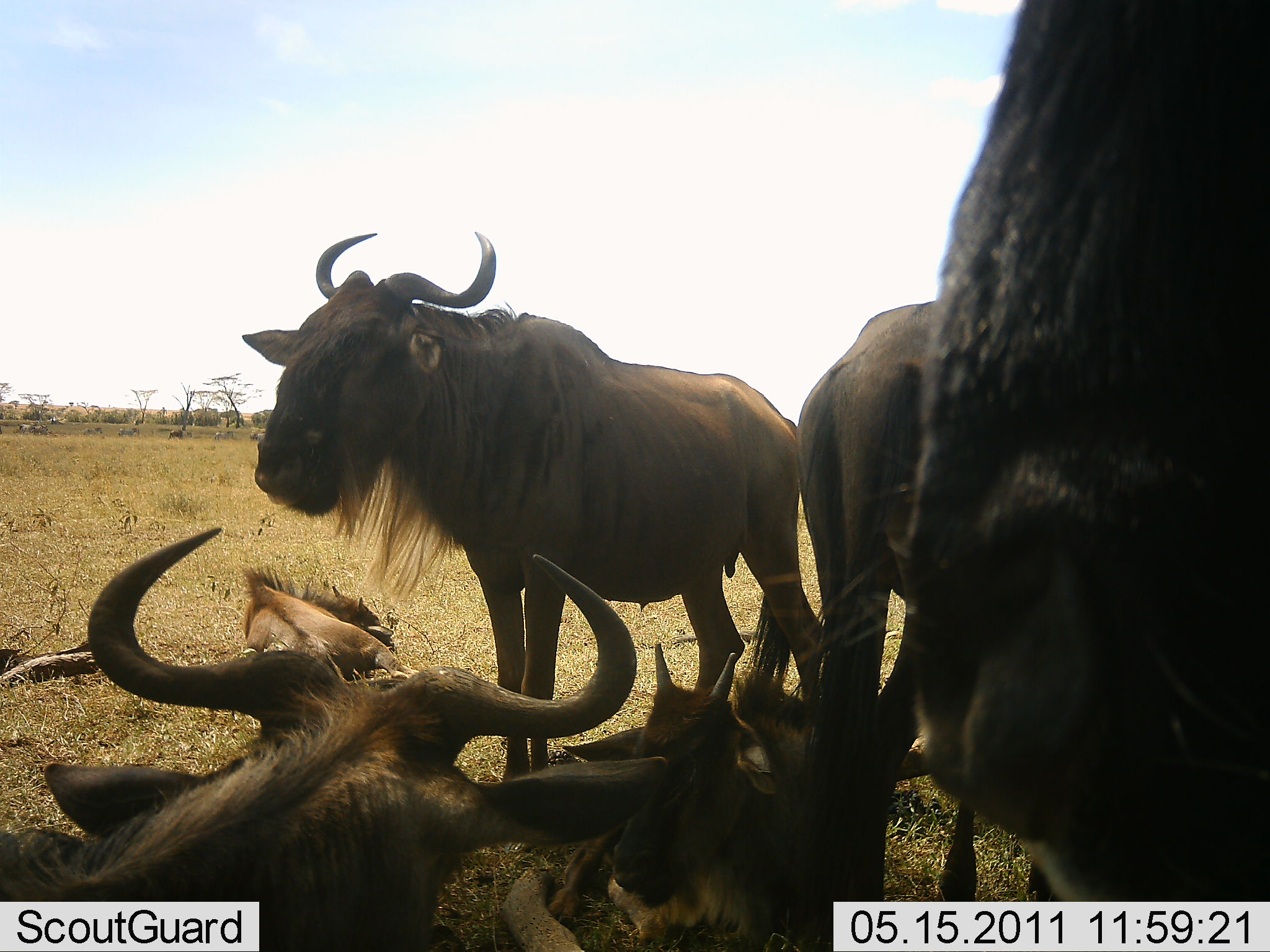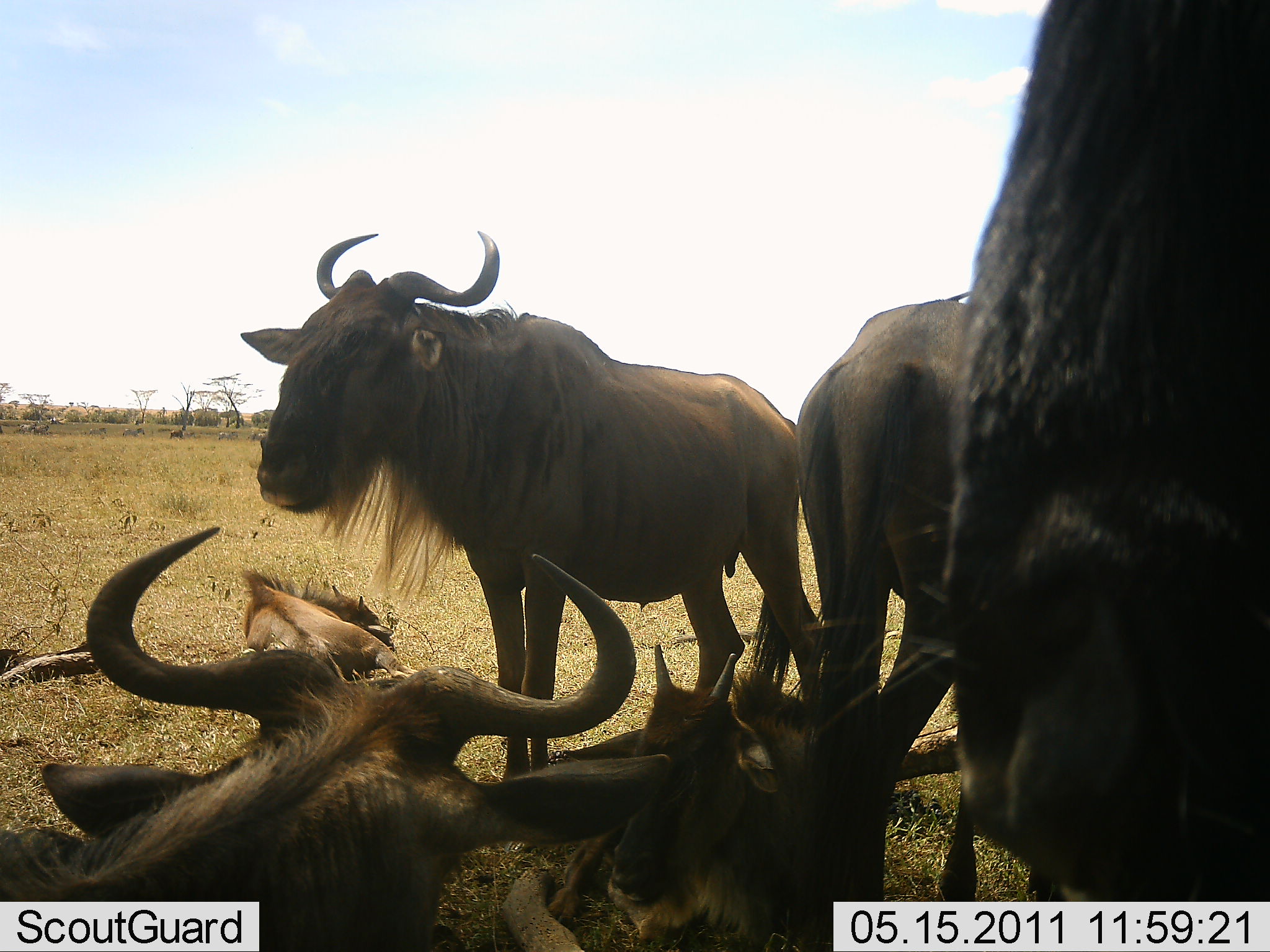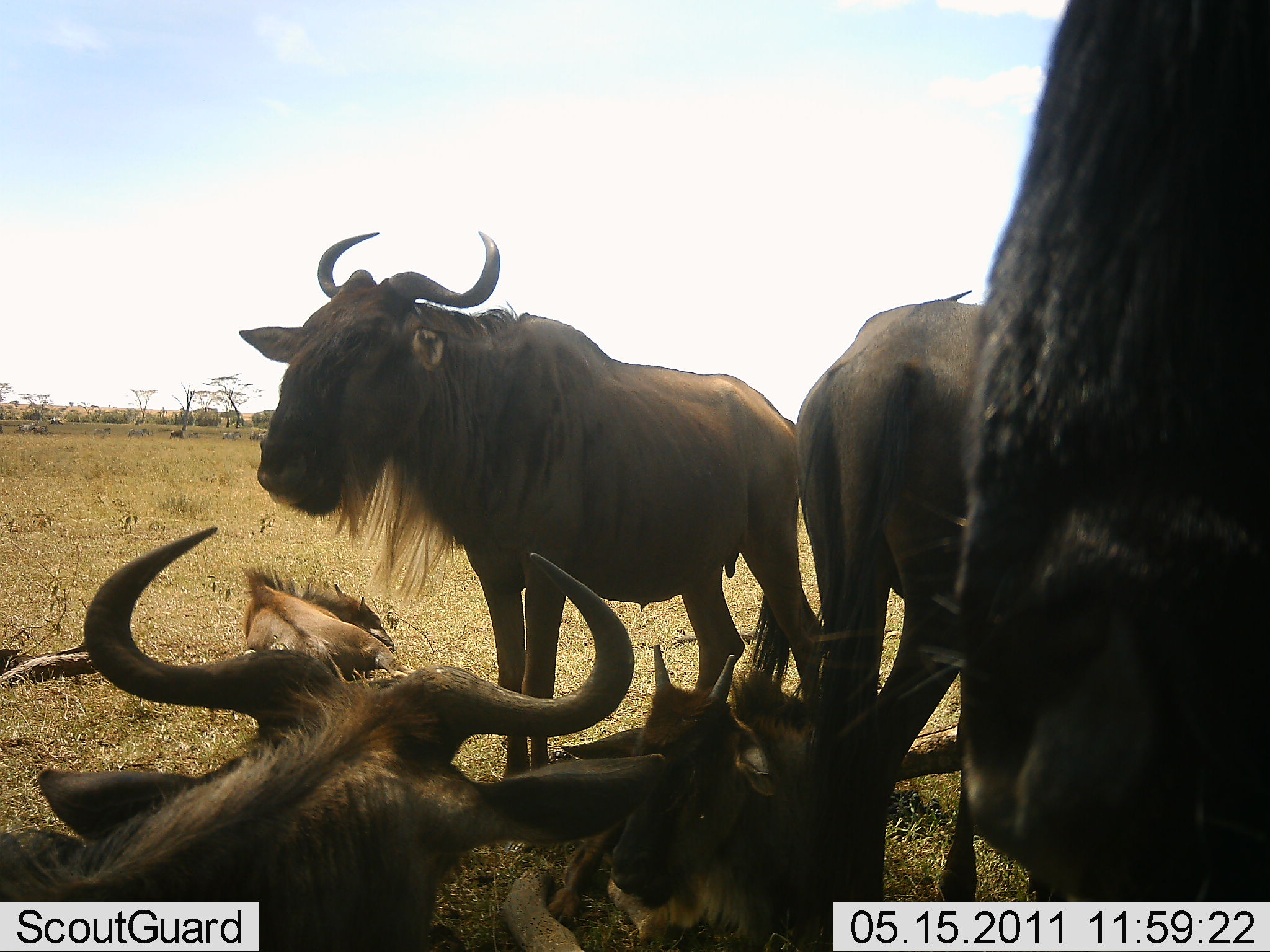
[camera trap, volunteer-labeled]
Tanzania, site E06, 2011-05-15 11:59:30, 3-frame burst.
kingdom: Animalia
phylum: Chordata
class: Mammalia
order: Artiodactyla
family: Bovidae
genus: Connochaetes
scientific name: Connochaetes taurinus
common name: blue wildebeest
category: wildebeest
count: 6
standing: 83%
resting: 92%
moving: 8%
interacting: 8%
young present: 67%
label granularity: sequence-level